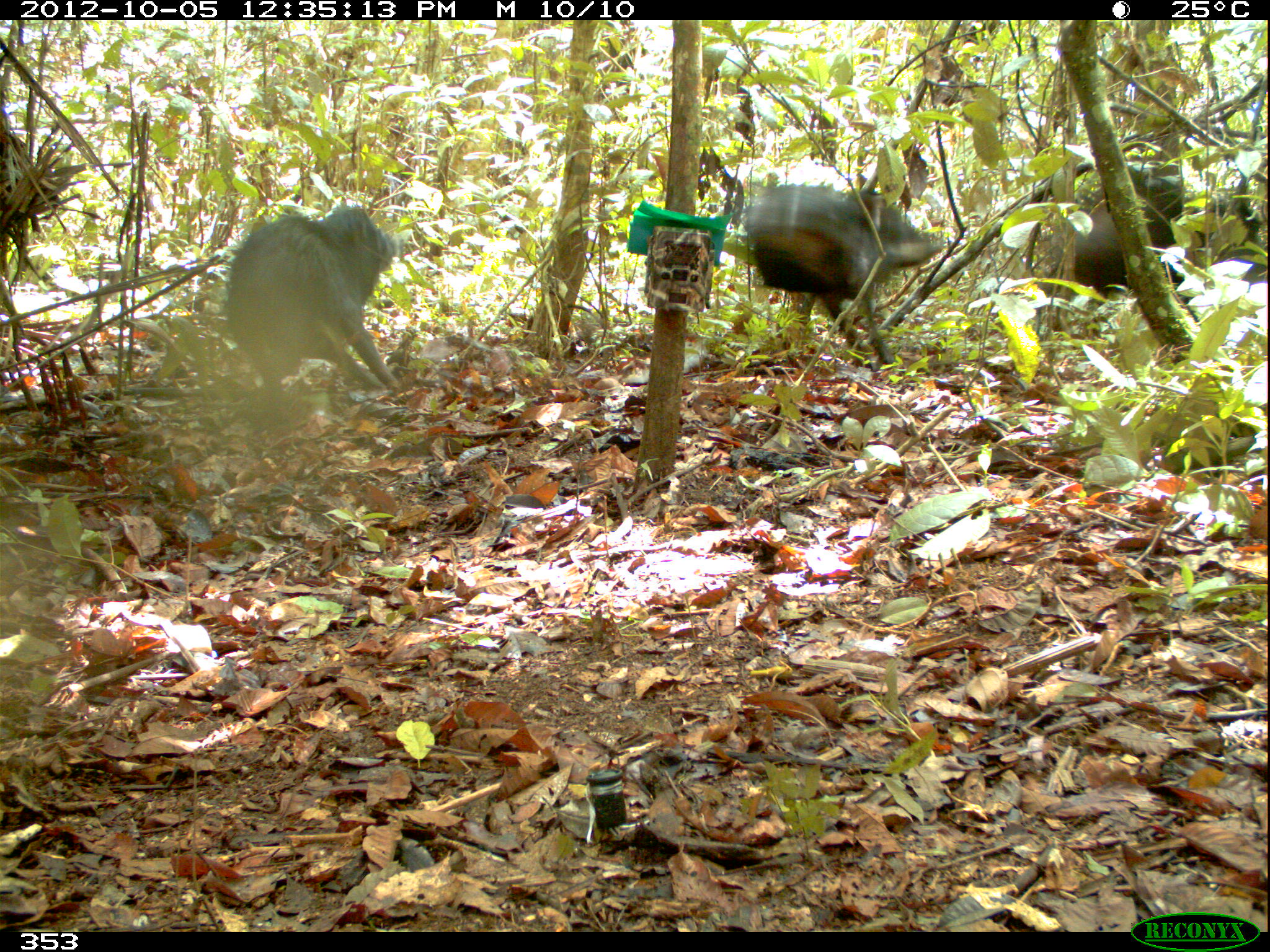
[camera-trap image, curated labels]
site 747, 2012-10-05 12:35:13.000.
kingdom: Animalia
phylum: Chordata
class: Mammalia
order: Artiodactyla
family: Tayassuidae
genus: Tayassu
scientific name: Tayassu pecari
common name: white-lipped peccary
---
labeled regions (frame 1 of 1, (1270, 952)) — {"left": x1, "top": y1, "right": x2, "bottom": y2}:
tayassu pecari: {"left": 739, "top": 183, "right": 943, "bottom": 368}; {"left": 219, "top": 203, "right": 405, "bottom": 401}; {"left": 1056, "top": 158, "right": 1261, "bottom": 331}